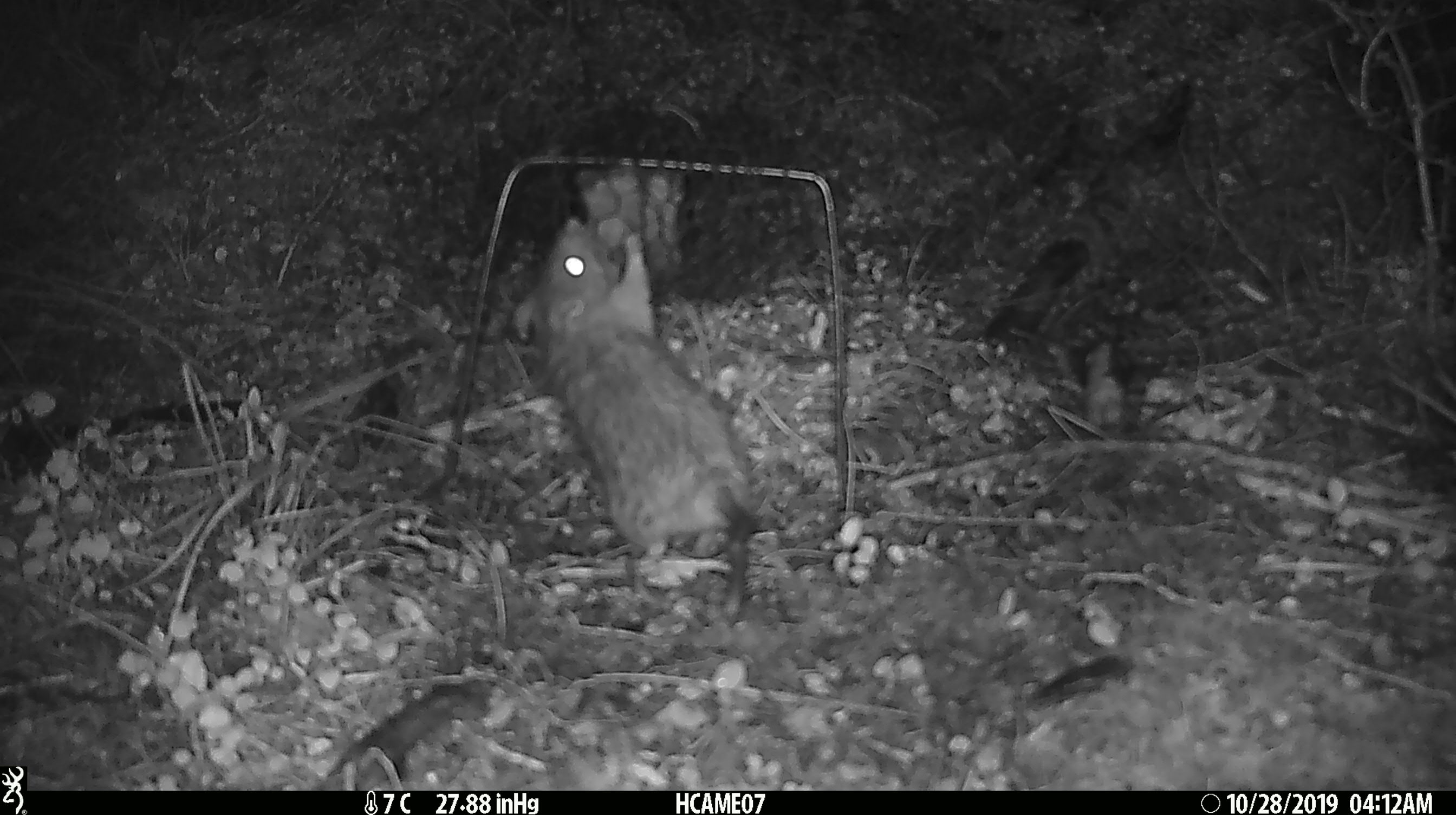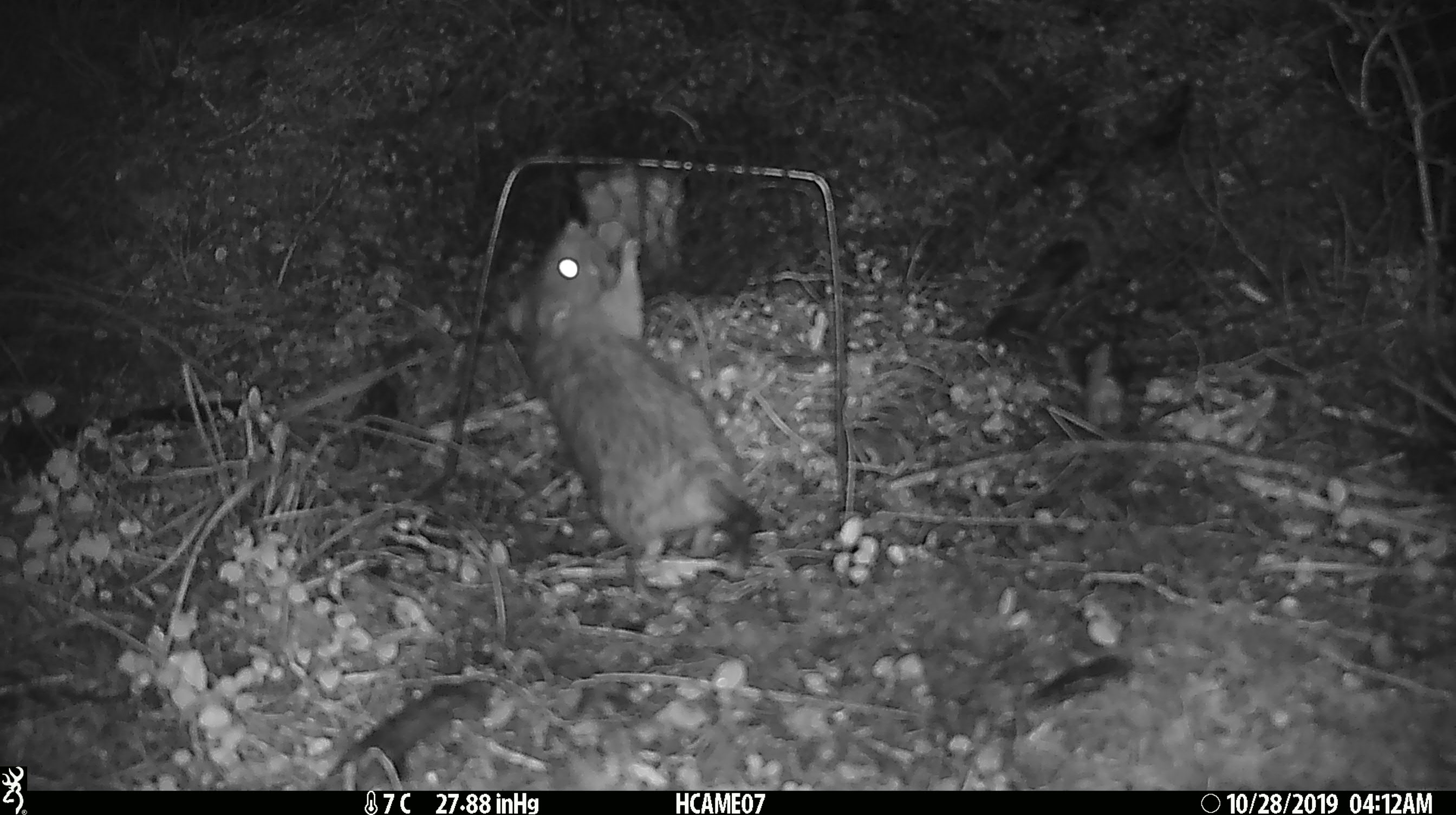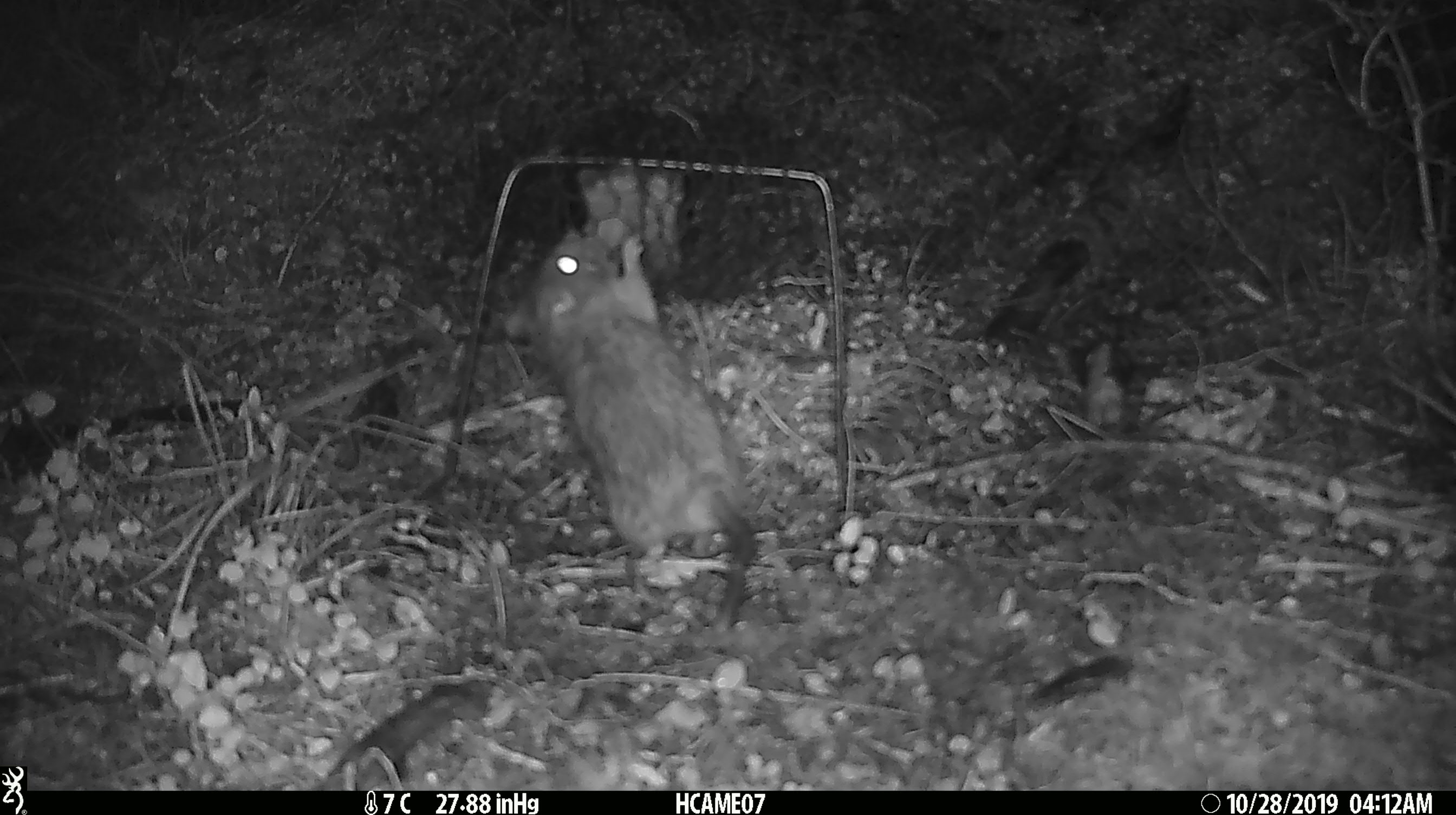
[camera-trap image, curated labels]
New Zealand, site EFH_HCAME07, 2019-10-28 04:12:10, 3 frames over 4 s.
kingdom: Animalia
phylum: Chordata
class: Mammalia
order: Rodentia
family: Muridae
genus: Rattus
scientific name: Rattus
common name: rat